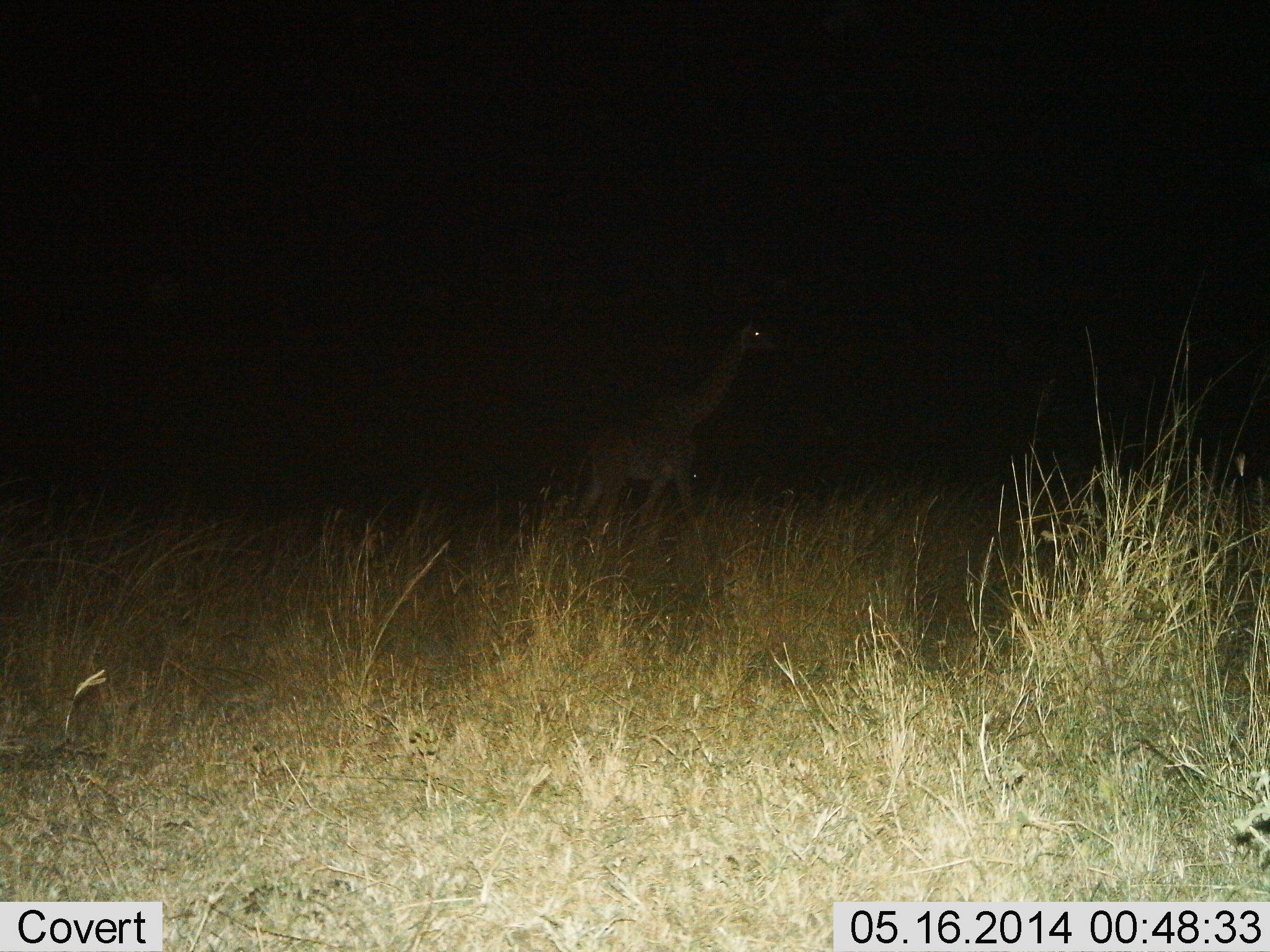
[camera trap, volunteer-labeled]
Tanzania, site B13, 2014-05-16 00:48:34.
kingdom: Animalia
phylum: Chordata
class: Mammalia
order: Artiodactyla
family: Giraffidae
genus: Giraffa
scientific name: Giraffa camelopardalis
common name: giraffe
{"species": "giraffe (Giraffa camelopardalis)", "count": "1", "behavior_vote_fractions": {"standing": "0%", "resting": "0%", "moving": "100%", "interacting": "0%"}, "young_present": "9%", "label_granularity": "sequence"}